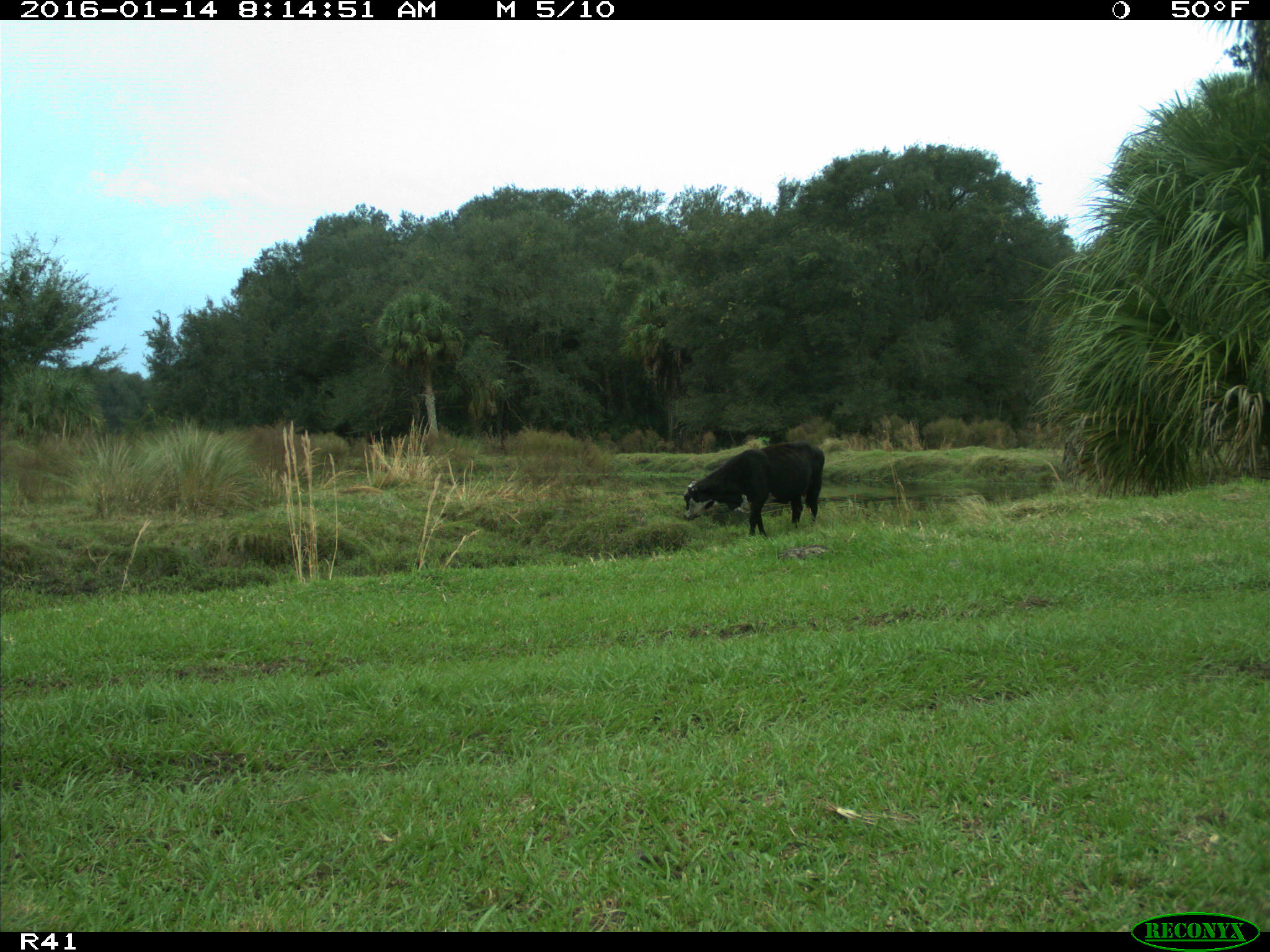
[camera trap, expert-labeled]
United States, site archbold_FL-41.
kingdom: Animalia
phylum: Chordata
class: Mammalia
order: Artiodactyla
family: Bovidae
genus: Bos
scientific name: Bos taurus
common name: domestic cow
Bos taurus (domestic cow).